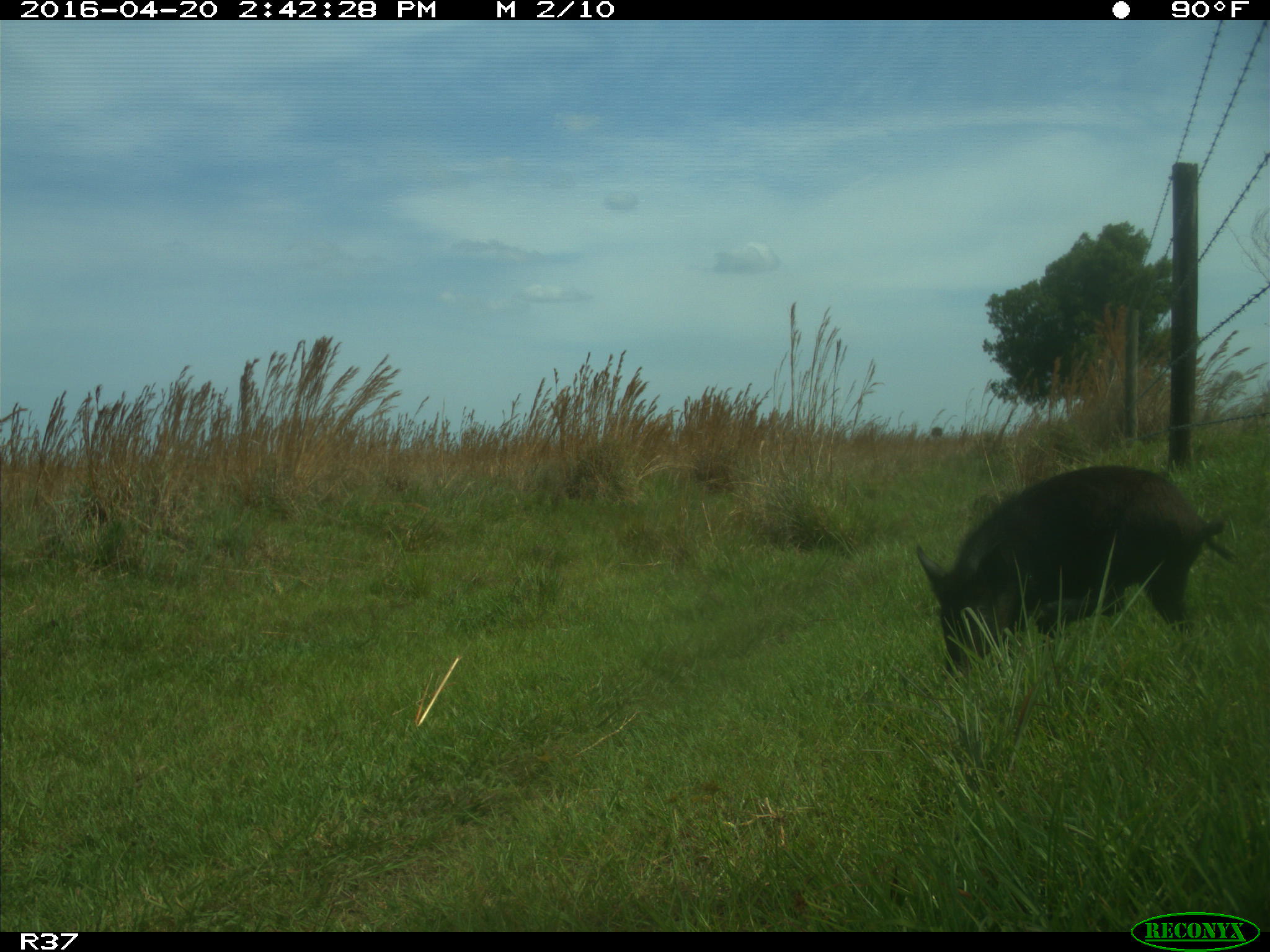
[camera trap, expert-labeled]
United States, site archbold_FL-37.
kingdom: Animalia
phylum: Chordata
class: Mammalia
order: Artiodactyla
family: Suidae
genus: Sus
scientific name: Sus scrofa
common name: wild boar